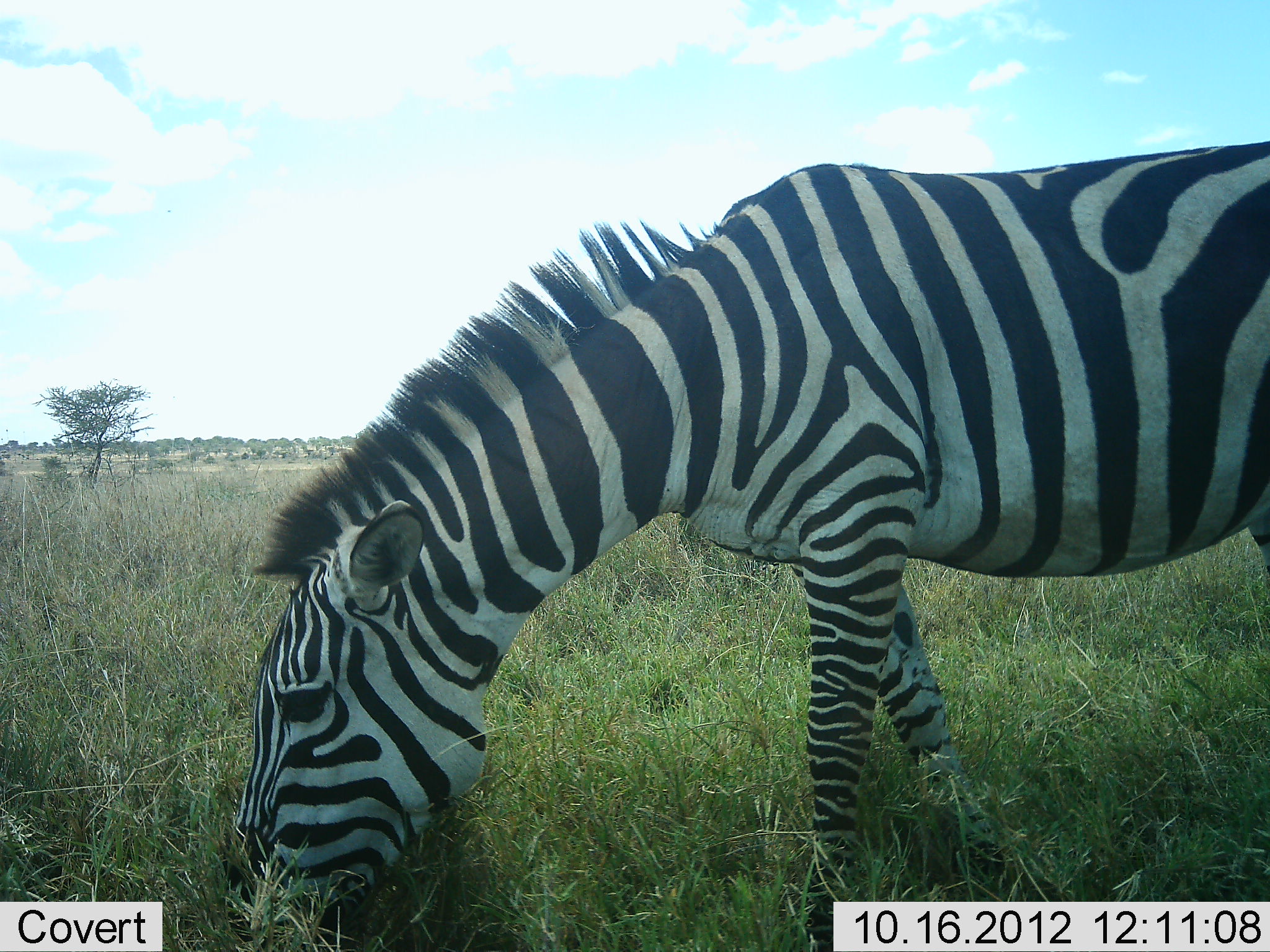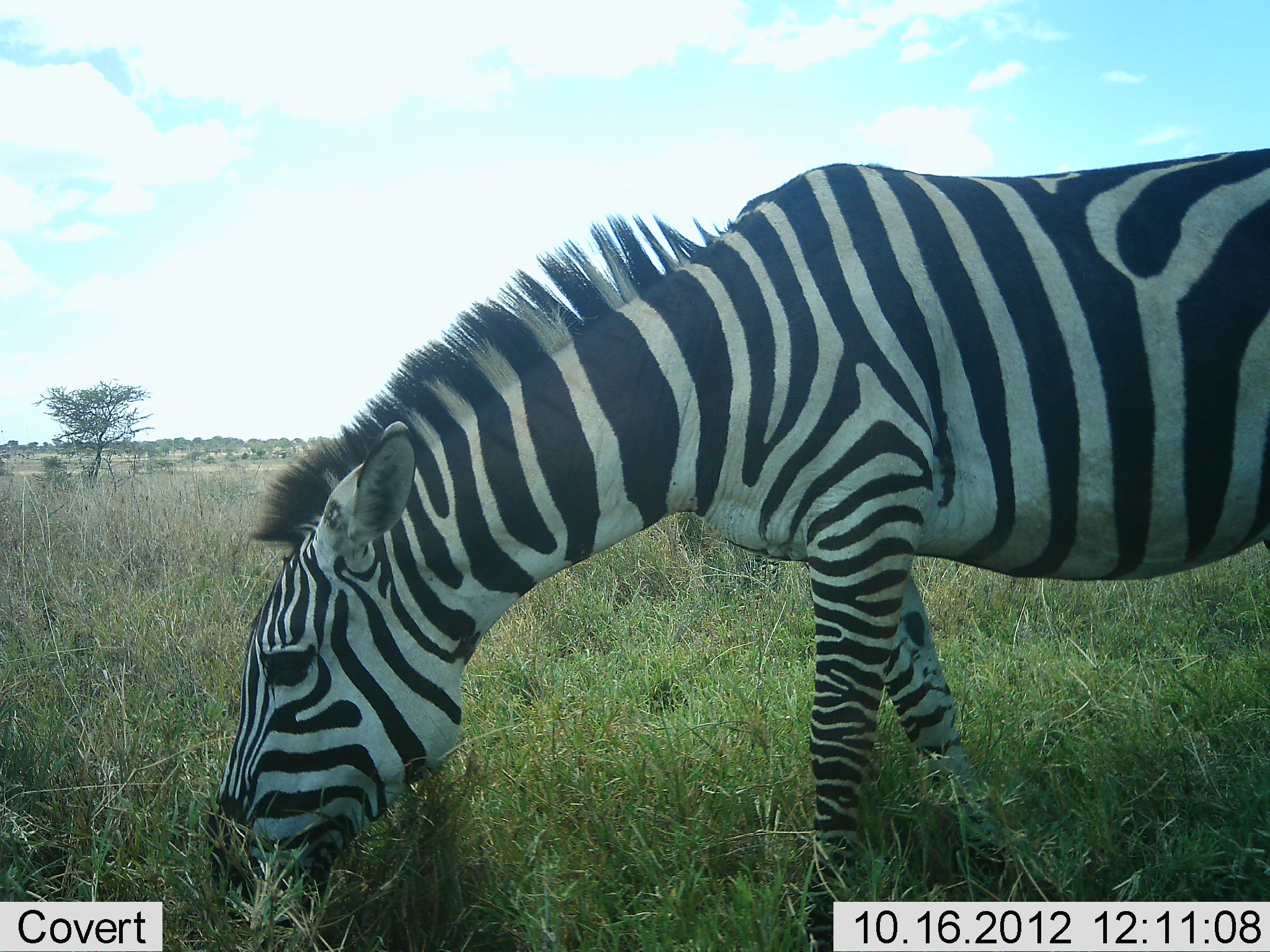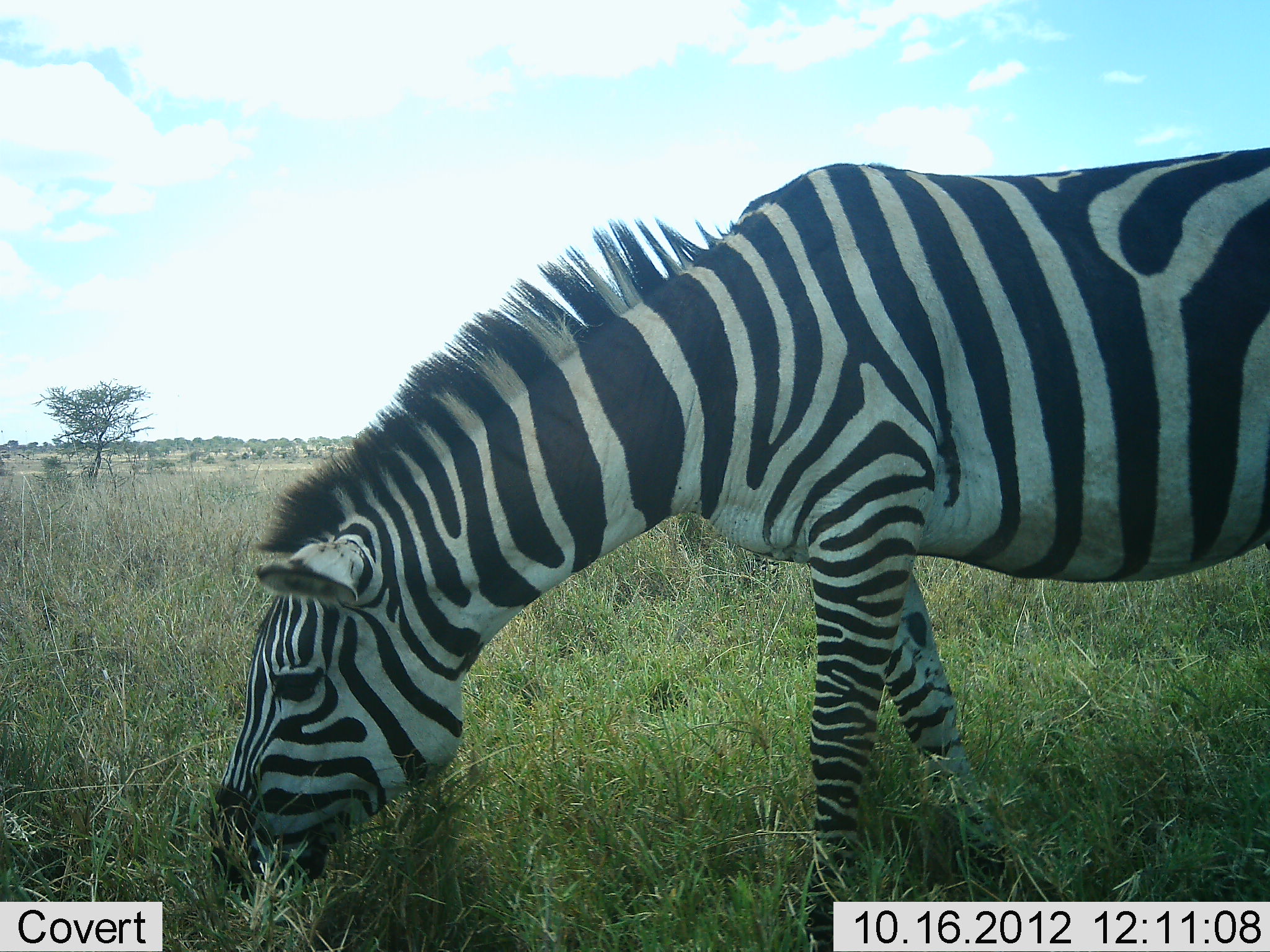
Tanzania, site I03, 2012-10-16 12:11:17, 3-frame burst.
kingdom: Animalia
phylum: Chordata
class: Mammalia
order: Perissodactyla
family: Equidae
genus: Equus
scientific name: Equus quagga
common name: plains zebra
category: zebra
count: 1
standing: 30%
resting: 0%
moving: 0%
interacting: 0%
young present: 0%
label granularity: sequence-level